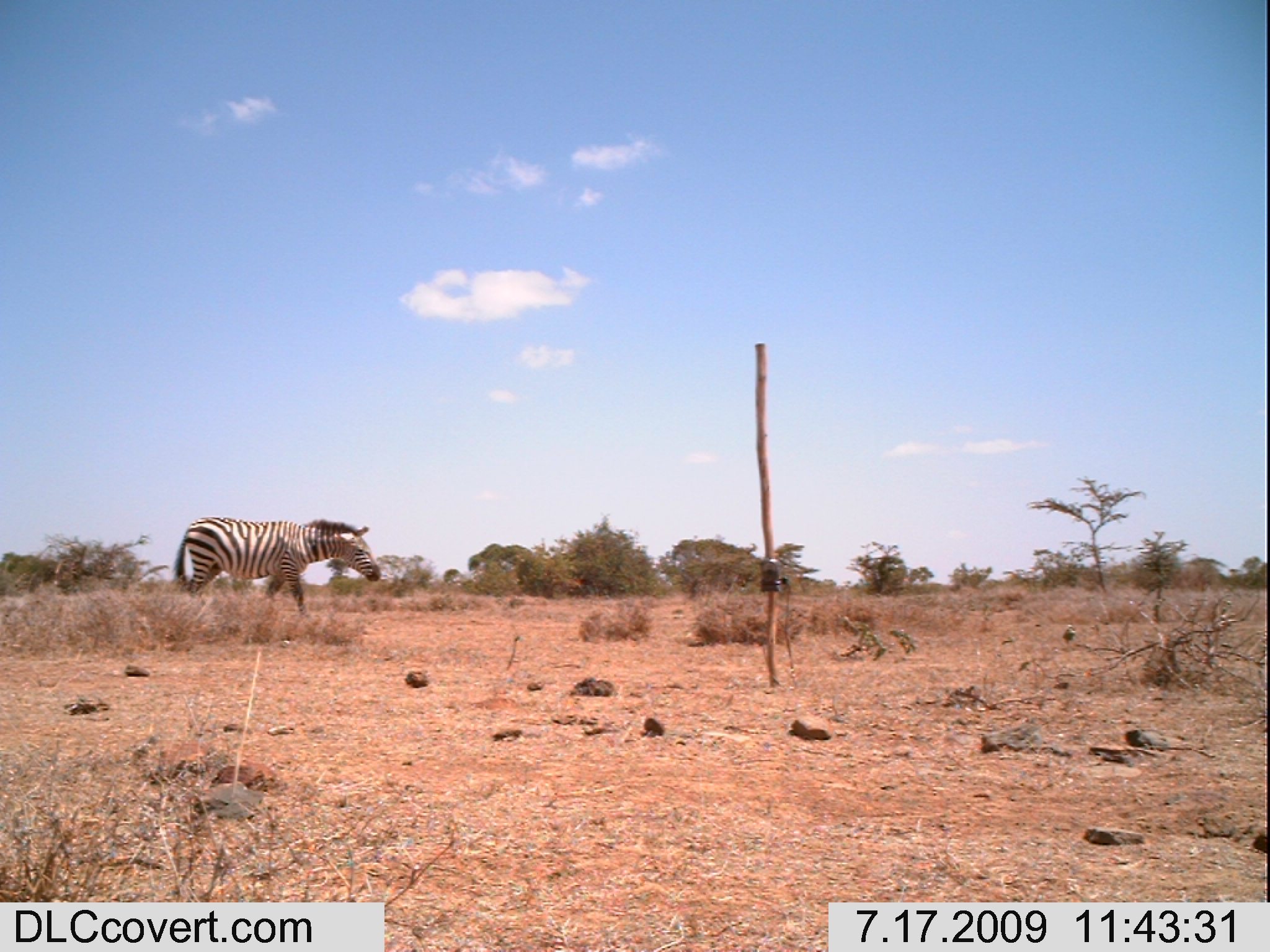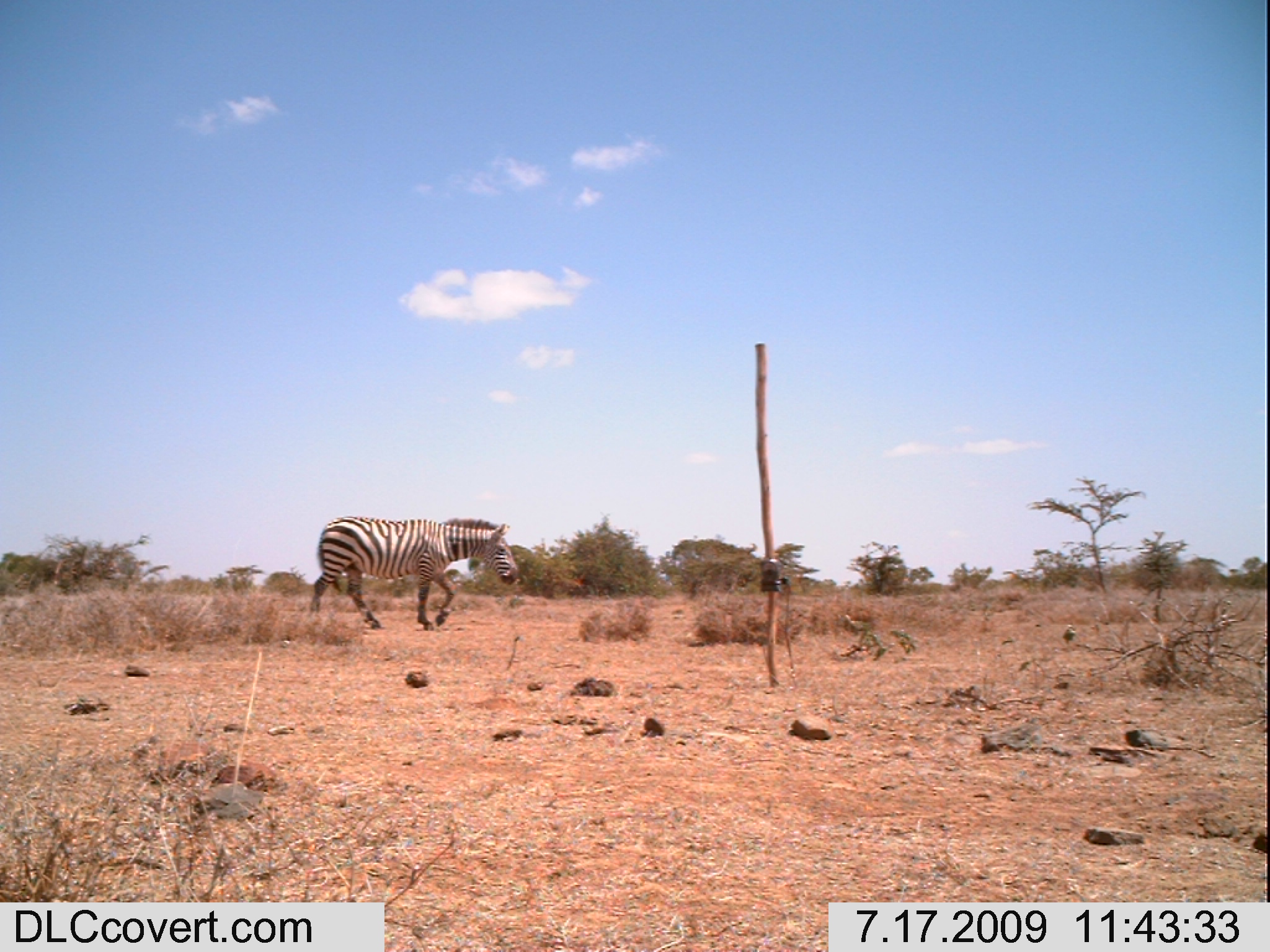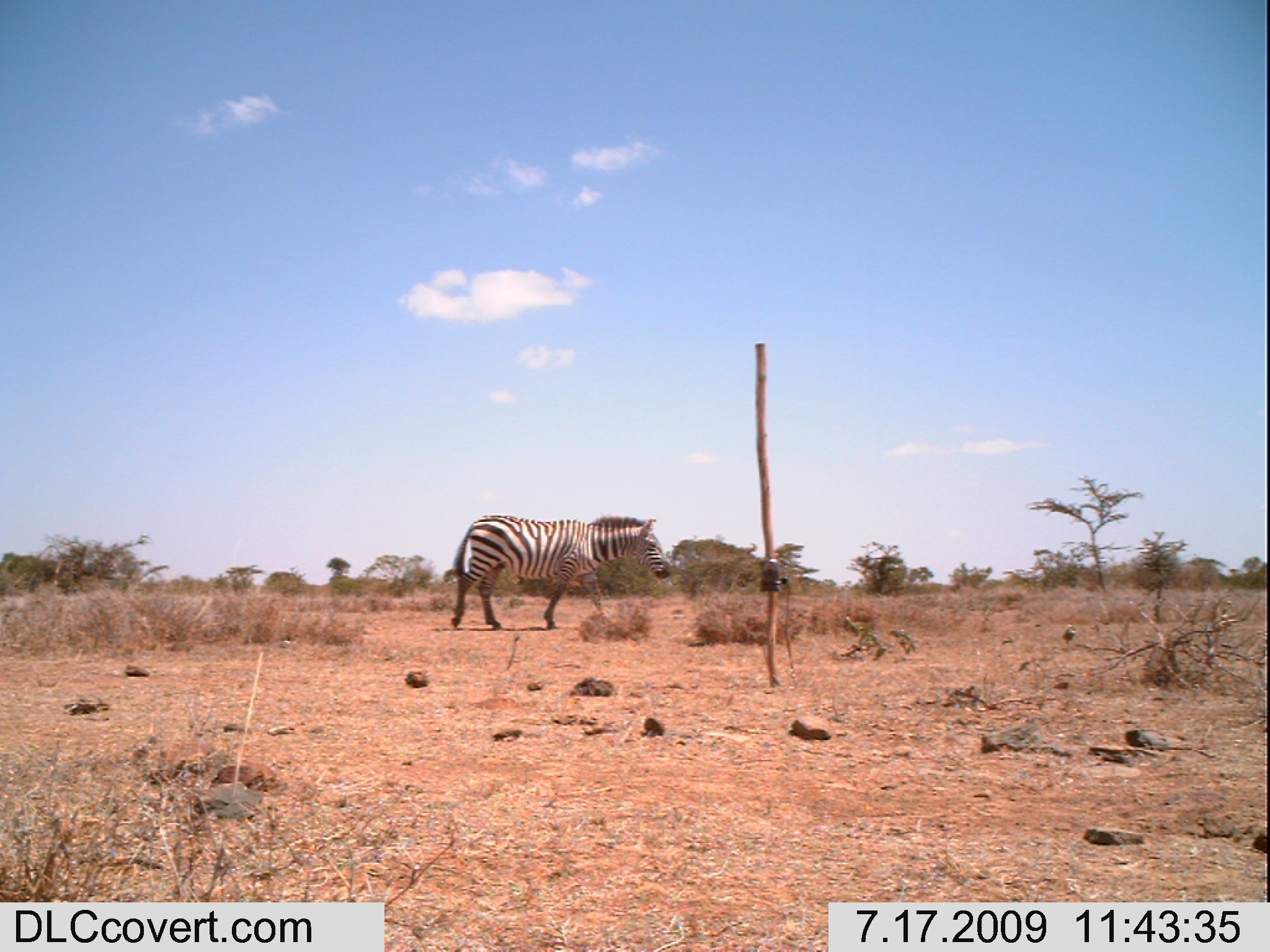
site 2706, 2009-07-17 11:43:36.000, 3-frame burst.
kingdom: Animalia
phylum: Chordata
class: Mammalia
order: Perissodactyla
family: Equidae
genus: Equus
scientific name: Equus quagga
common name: plains zebra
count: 1